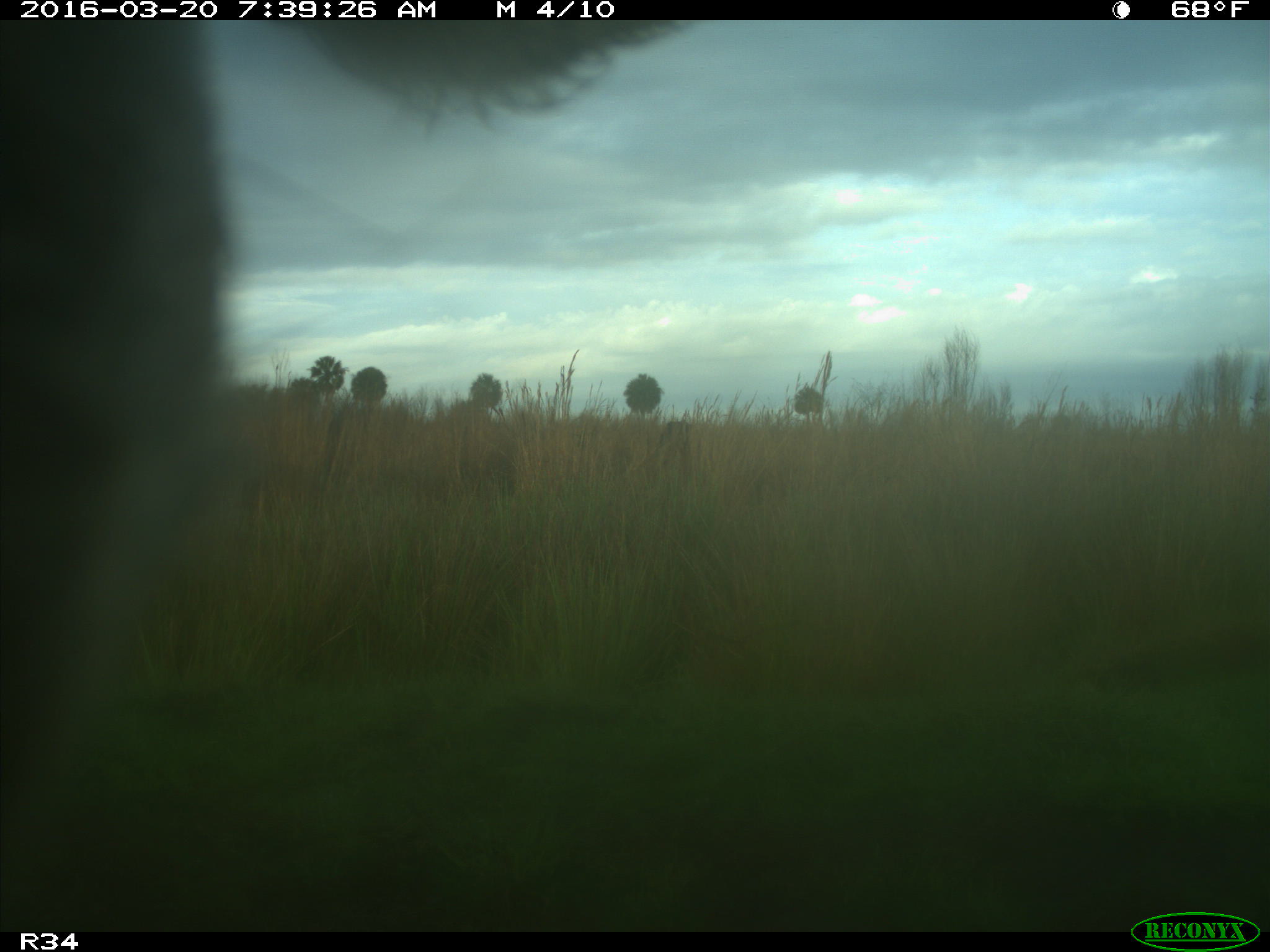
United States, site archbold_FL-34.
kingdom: Animalia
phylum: Chordata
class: Mammalia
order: Artiodactyla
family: Bovidae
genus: Bos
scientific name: Bos taurus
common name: domestic cow